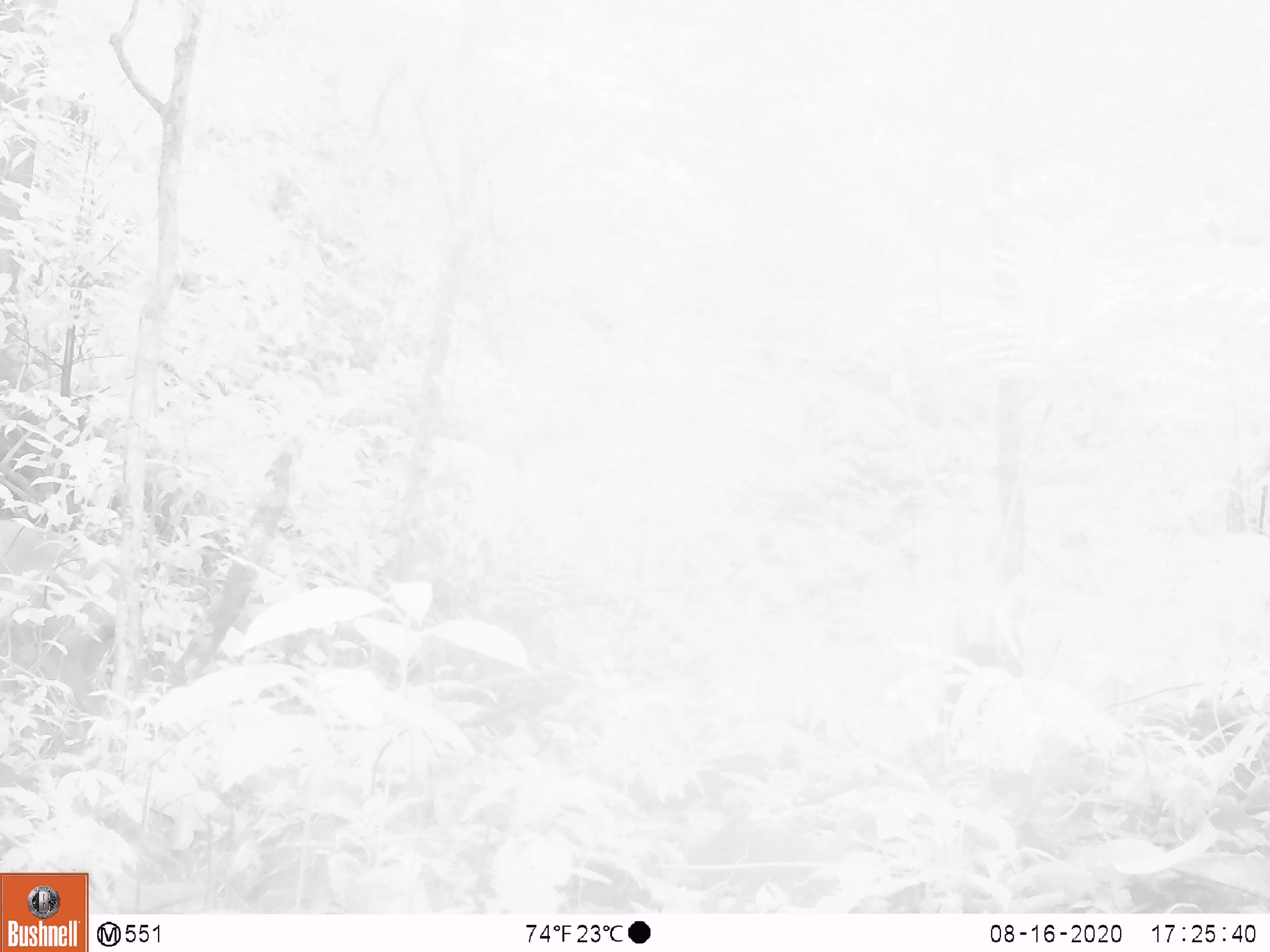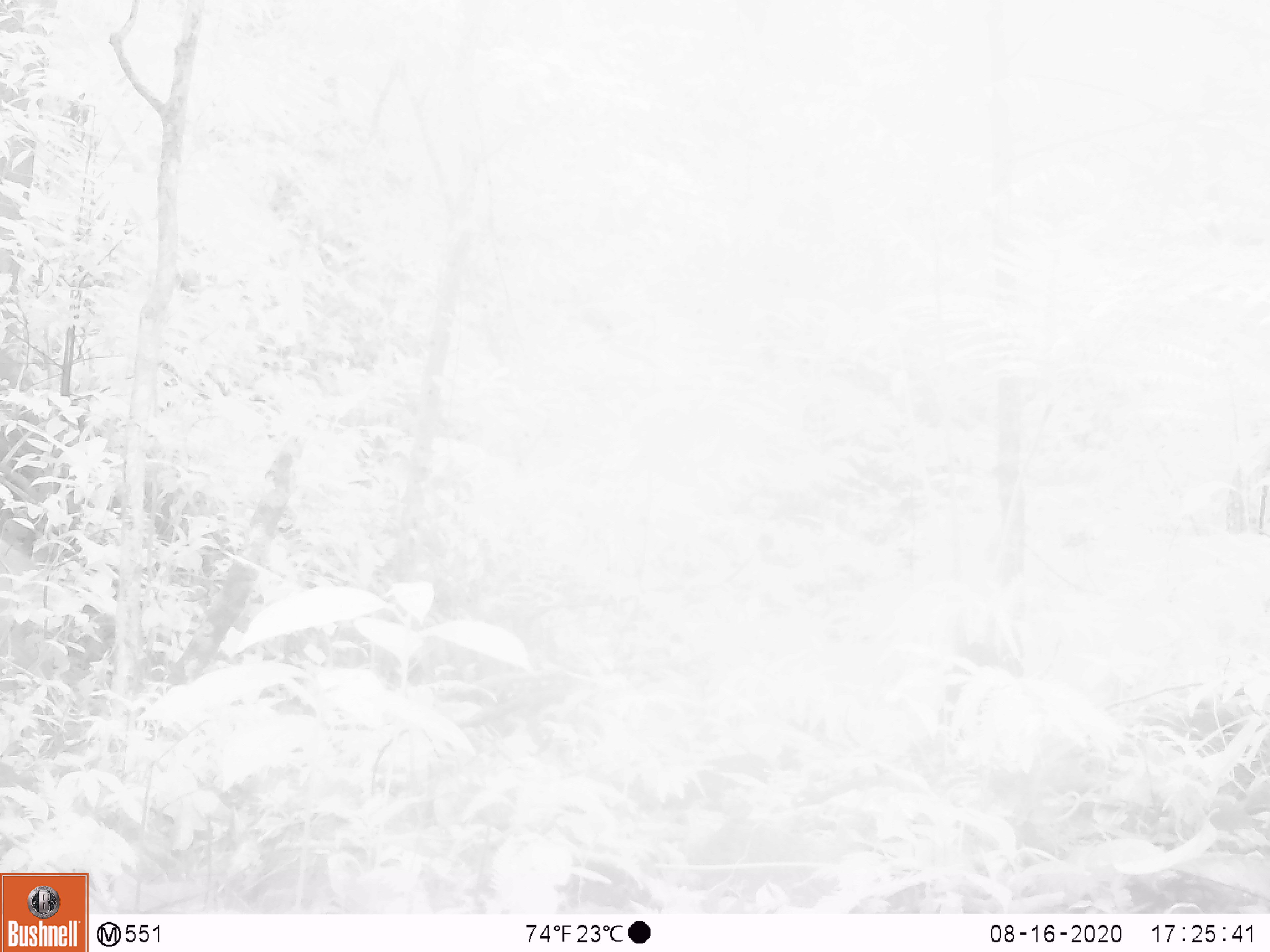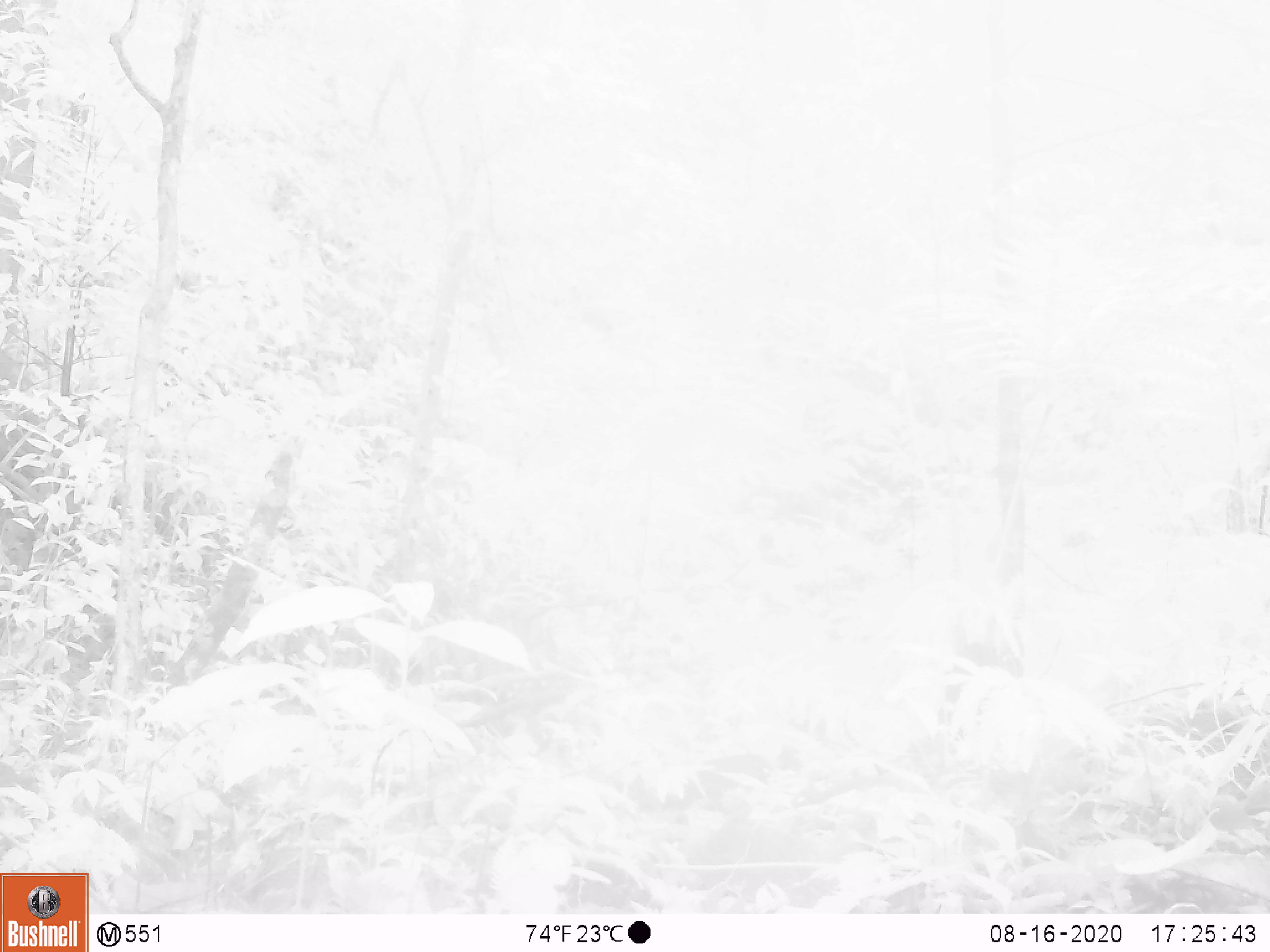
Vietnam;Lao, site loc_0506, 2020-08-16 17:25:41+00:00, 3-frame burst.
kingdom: Animalia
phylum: Chordata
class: Mammalia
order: Artiodactyla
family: Cervidae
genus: Muntiacus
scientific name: Muntiacus vuquangensis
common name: large-antlered muntjac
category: large antlered muntjac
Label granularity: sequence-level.